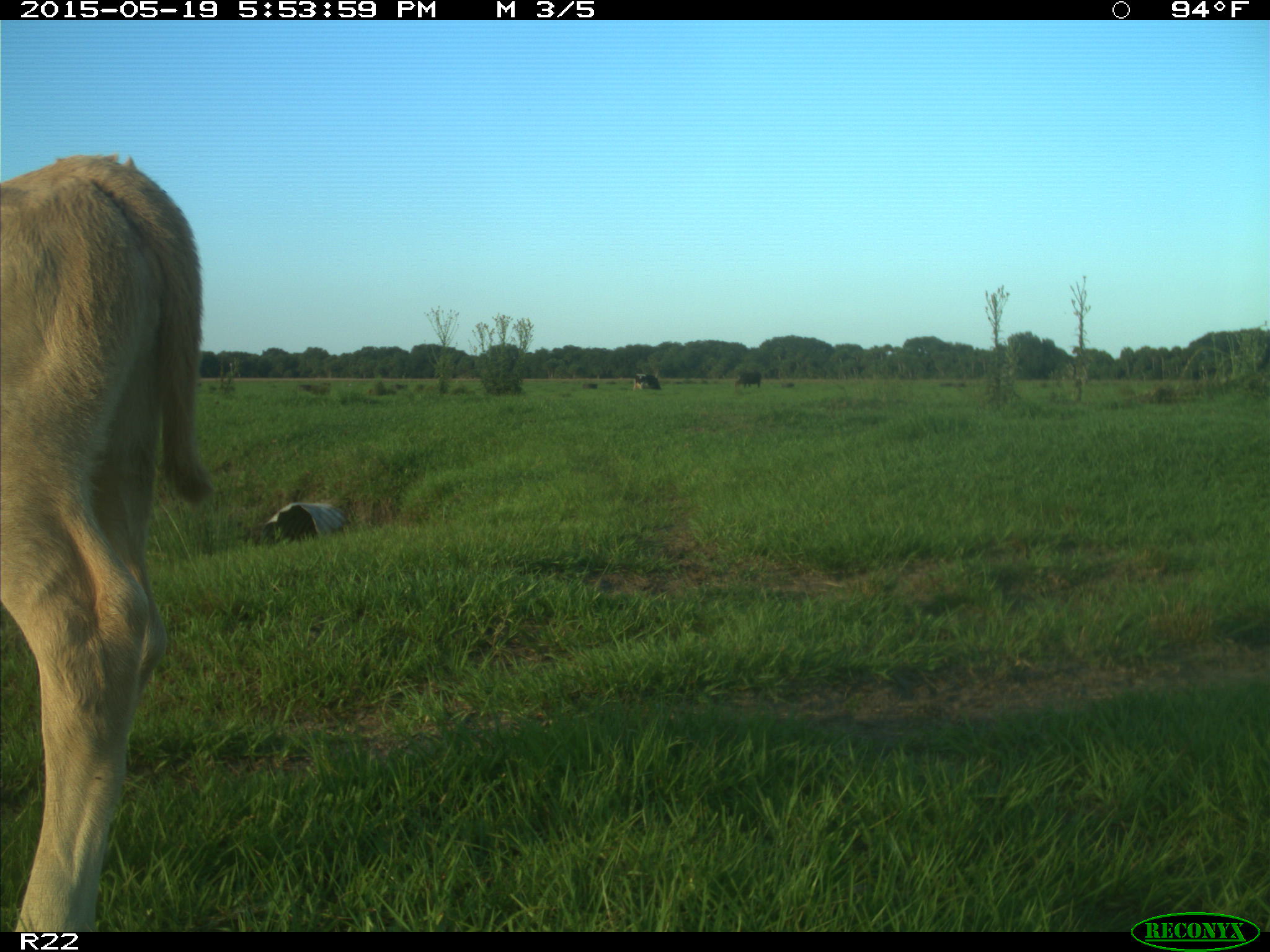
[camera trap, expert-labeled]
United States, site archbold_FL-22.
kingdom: Animalia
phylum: Chordata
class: Mammalia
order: Artiodactyla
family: Bovidae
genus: Bos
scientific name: Bos taurus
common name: domestic cow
Bos taurus (domestic cow).